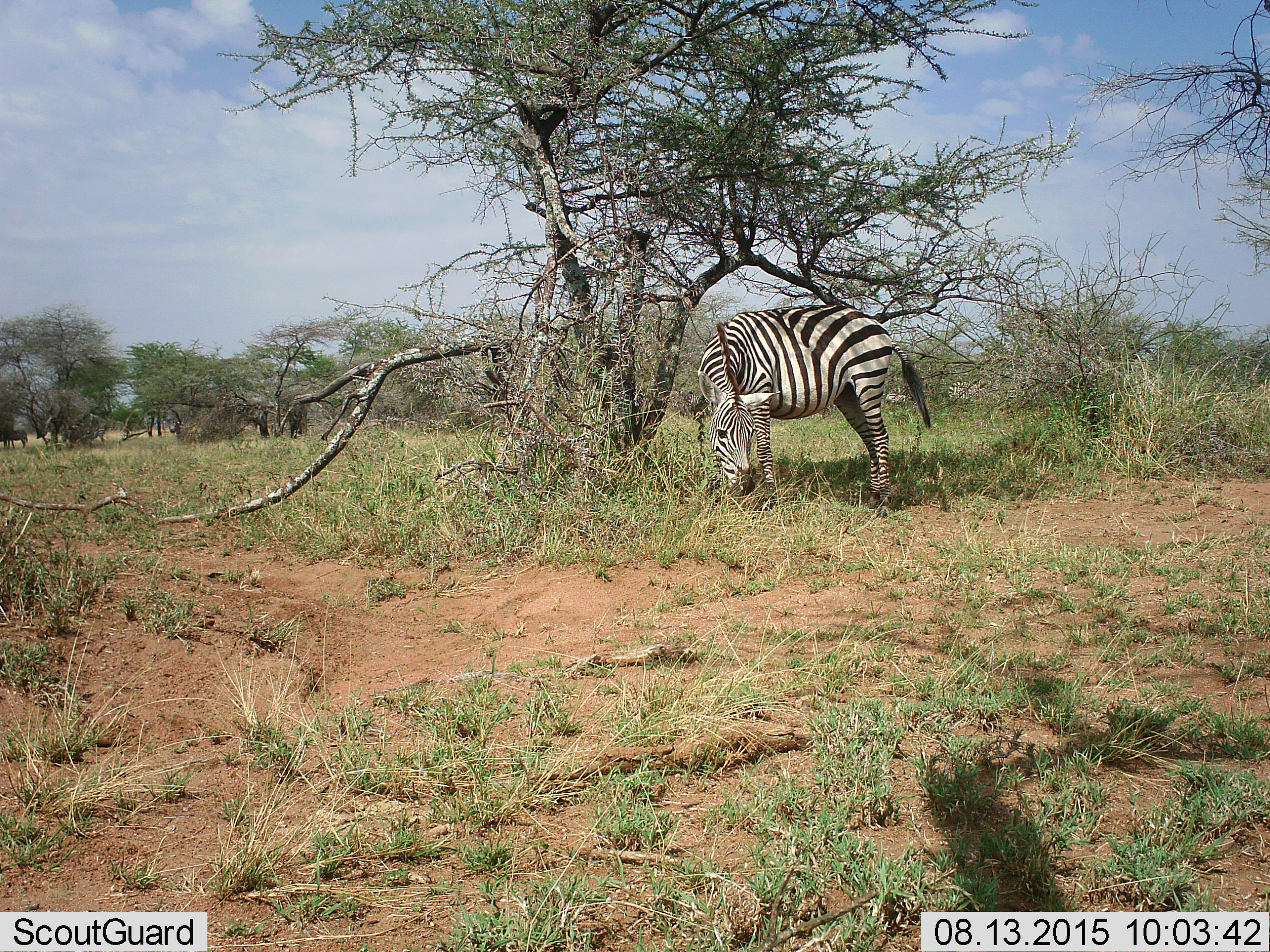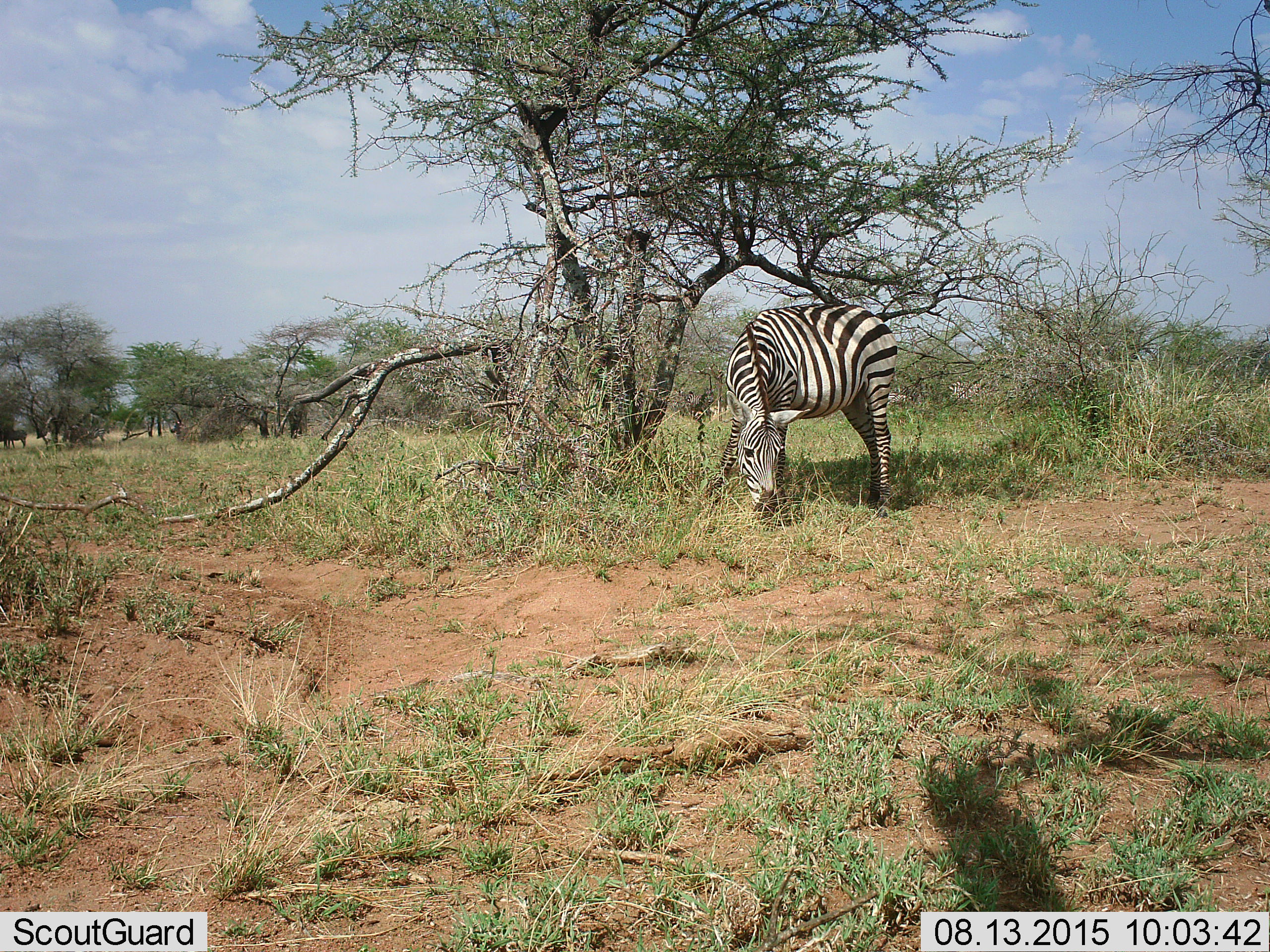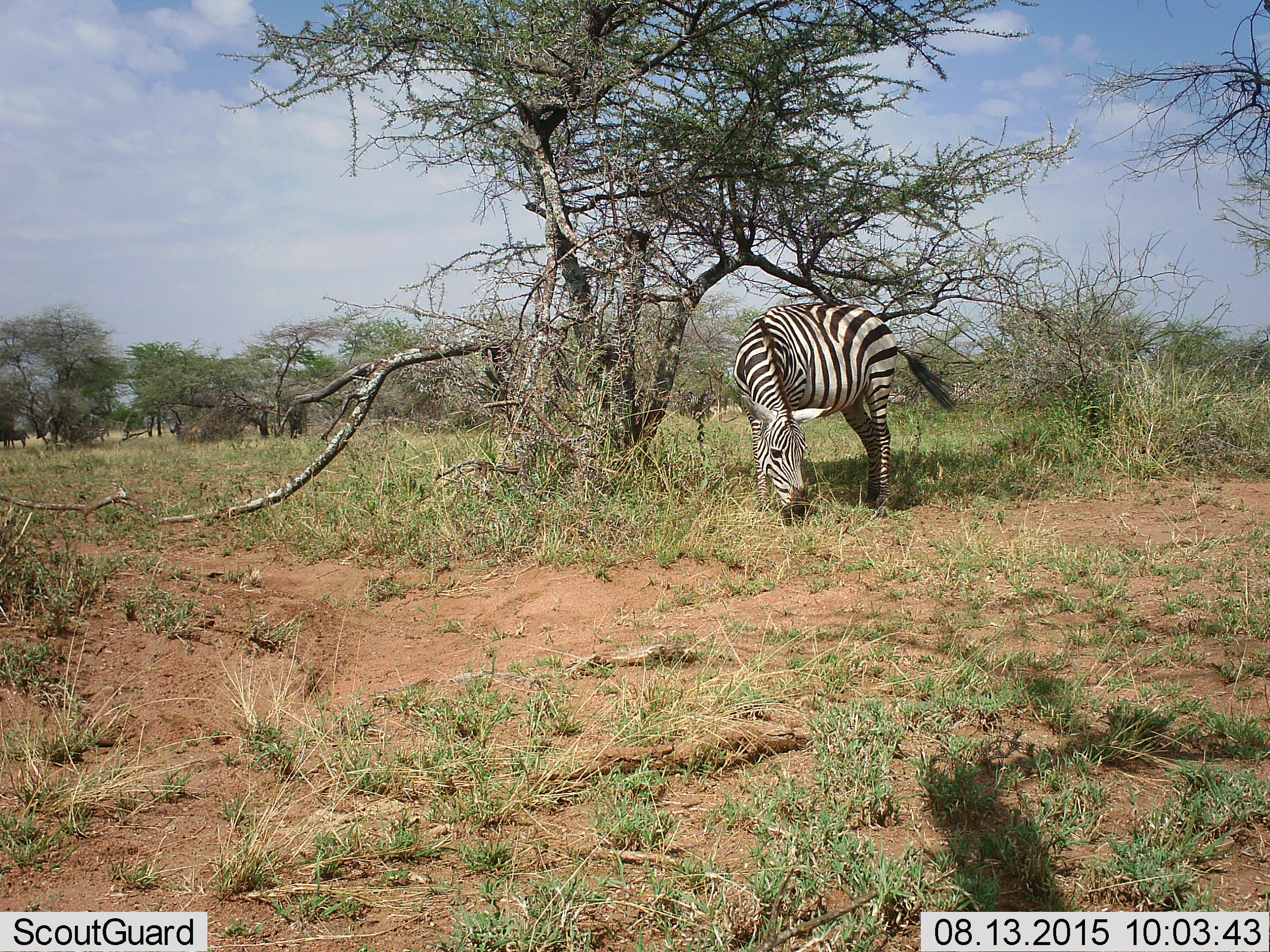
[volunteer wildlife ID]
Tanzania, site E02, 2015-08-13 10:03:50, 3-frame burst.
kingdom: Animalia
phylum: Chordata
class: Mammalia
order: Perissodactyla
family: Equidae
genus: Equus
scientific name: Equus quagga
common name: plains zebra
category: zebra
Zebra (plains zebra) (Equus quagga), count 1. Behavior (volunteer vote fractions): standing 35%, resting 0%, moving 25%, interacting 0%. Young present (vote fraction): 0%. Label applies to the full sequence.